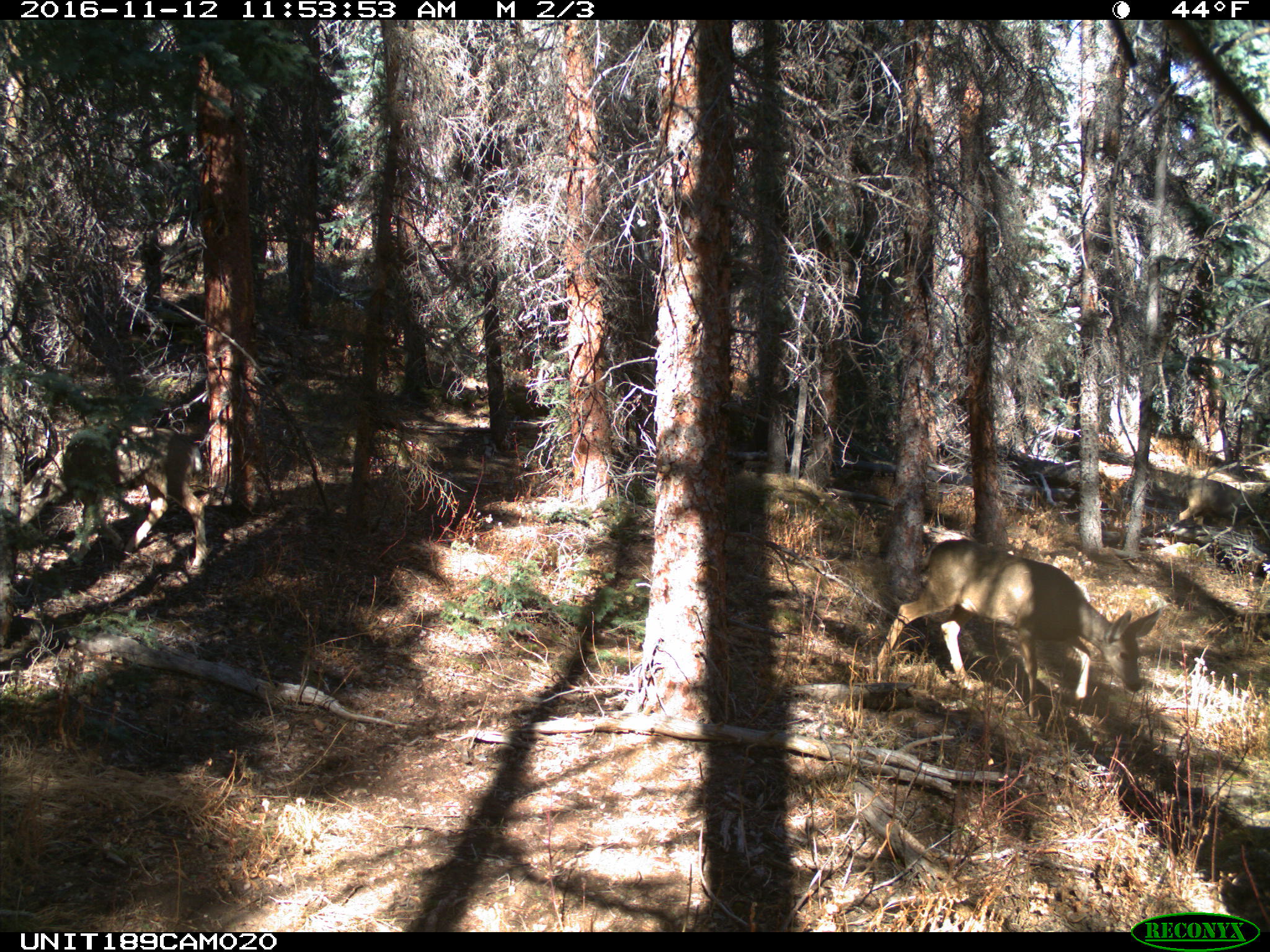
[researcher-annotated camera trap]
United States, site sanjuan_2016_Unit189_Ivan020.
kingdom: Animalia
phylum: Chordata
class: Mammalia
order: Artiodactyla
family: Cervidae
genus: Odocoileus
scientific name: Odocoileus hemionus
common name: mule deer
Odocoileus hemionus (mule deer).